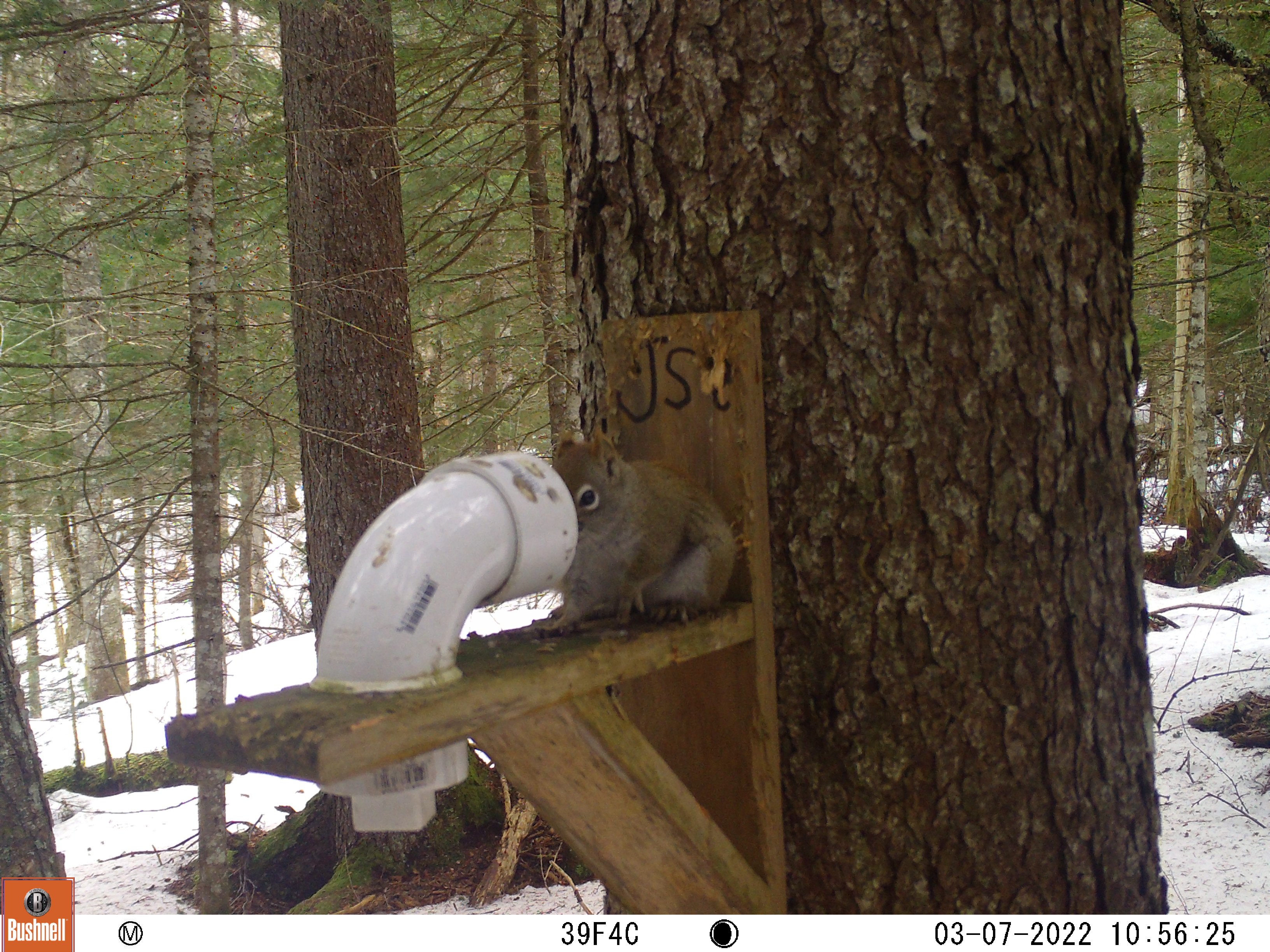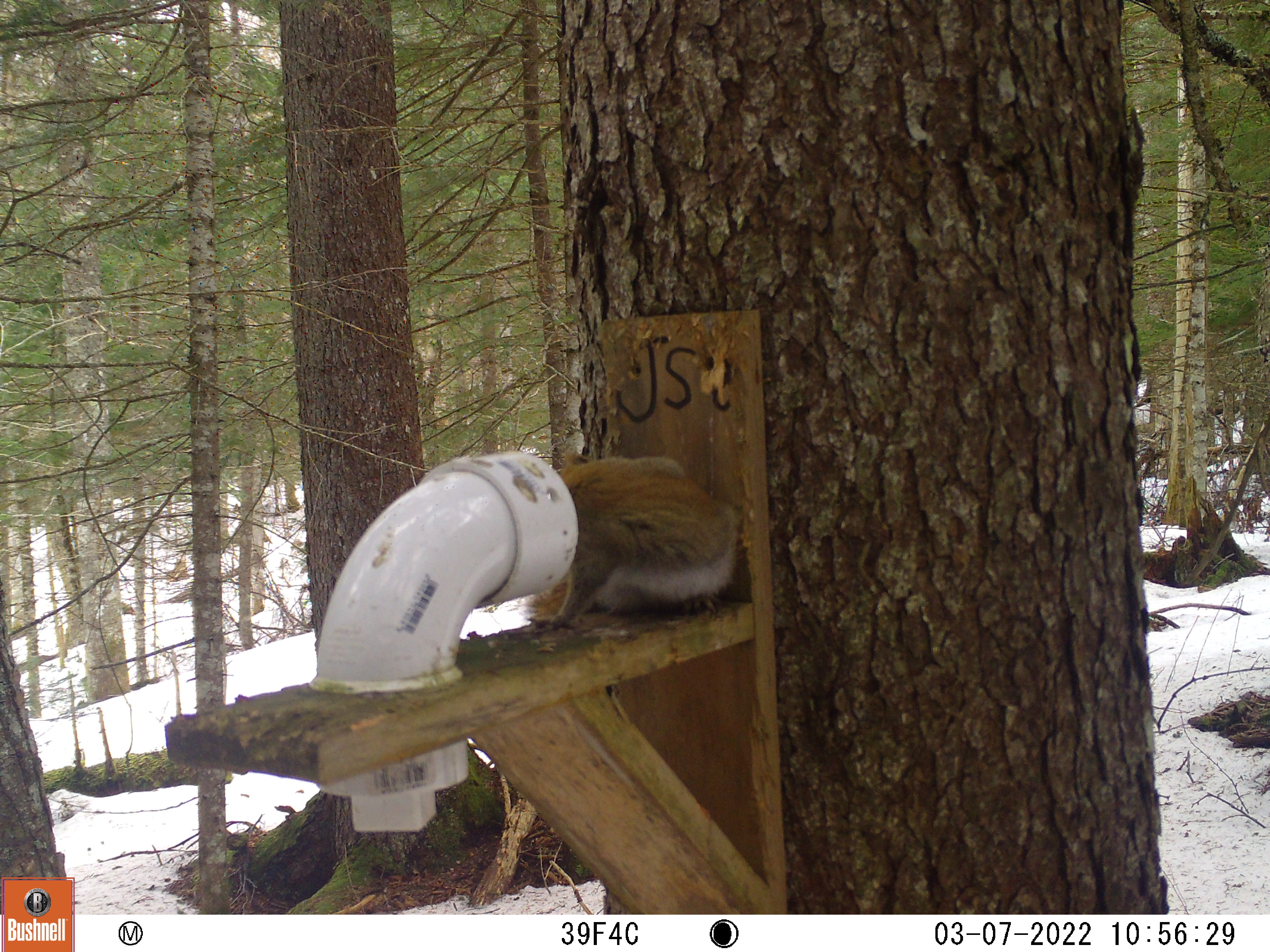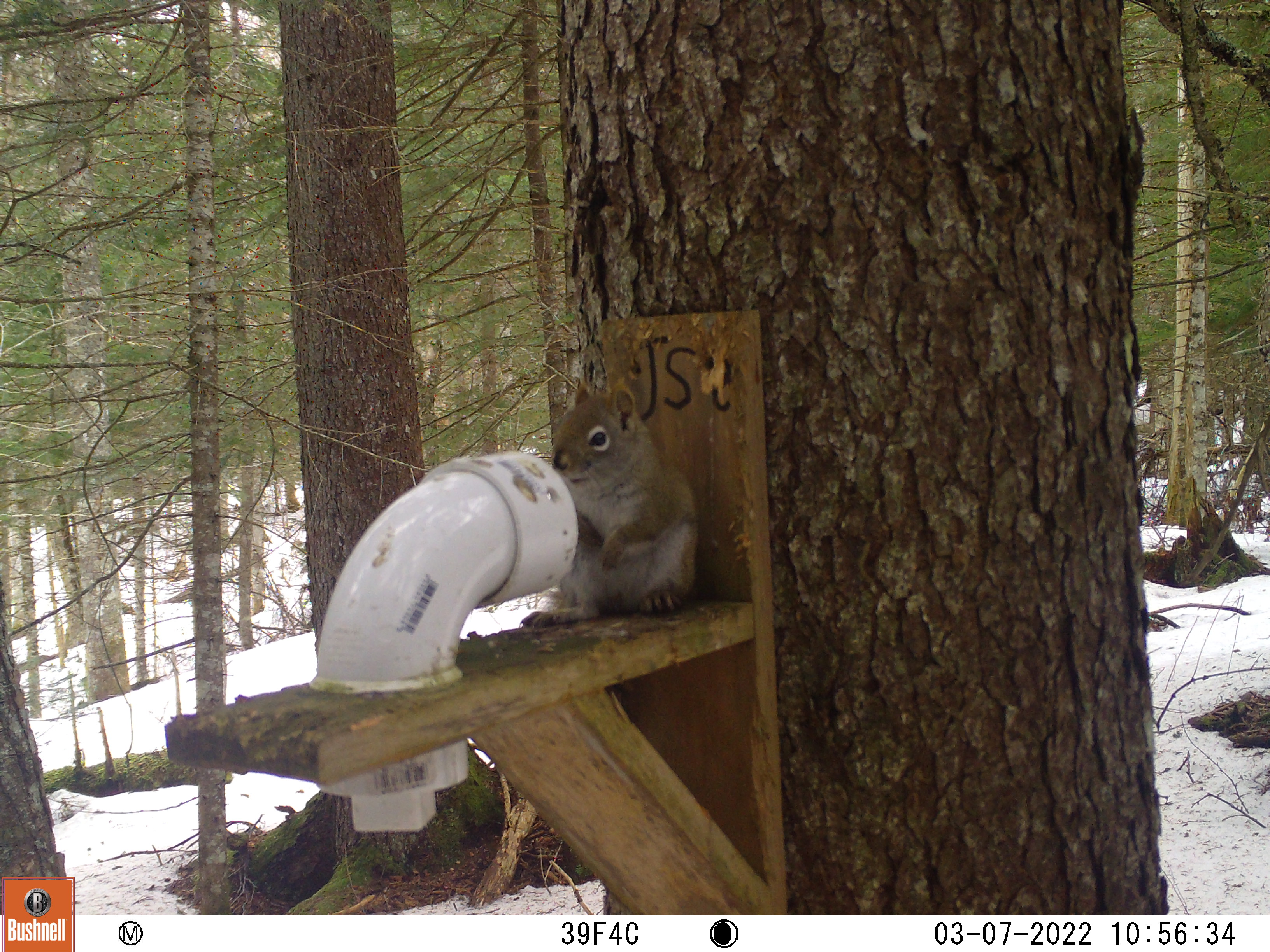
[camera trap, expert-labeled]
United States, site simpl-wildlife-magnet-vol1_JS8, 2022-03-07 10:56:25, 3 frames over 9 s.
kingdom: Animalia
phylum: Chordata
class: Mammalia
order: Rodentia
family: Sciuridae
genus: Tamiasciurus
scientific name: Tamiasciurus hudsonicus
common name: red squirrel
Red squirrel (Tamiasciurus hudsonicus).